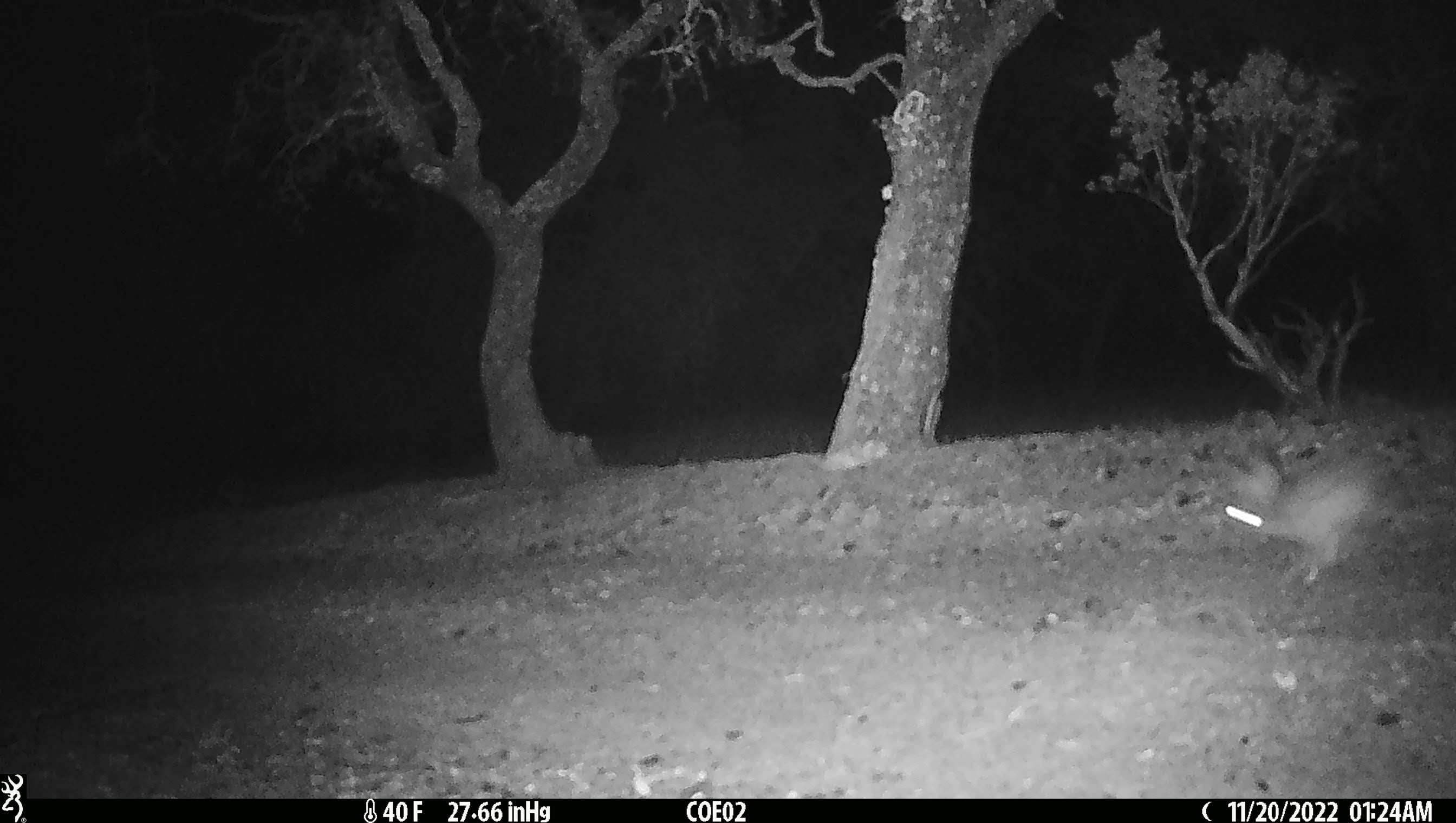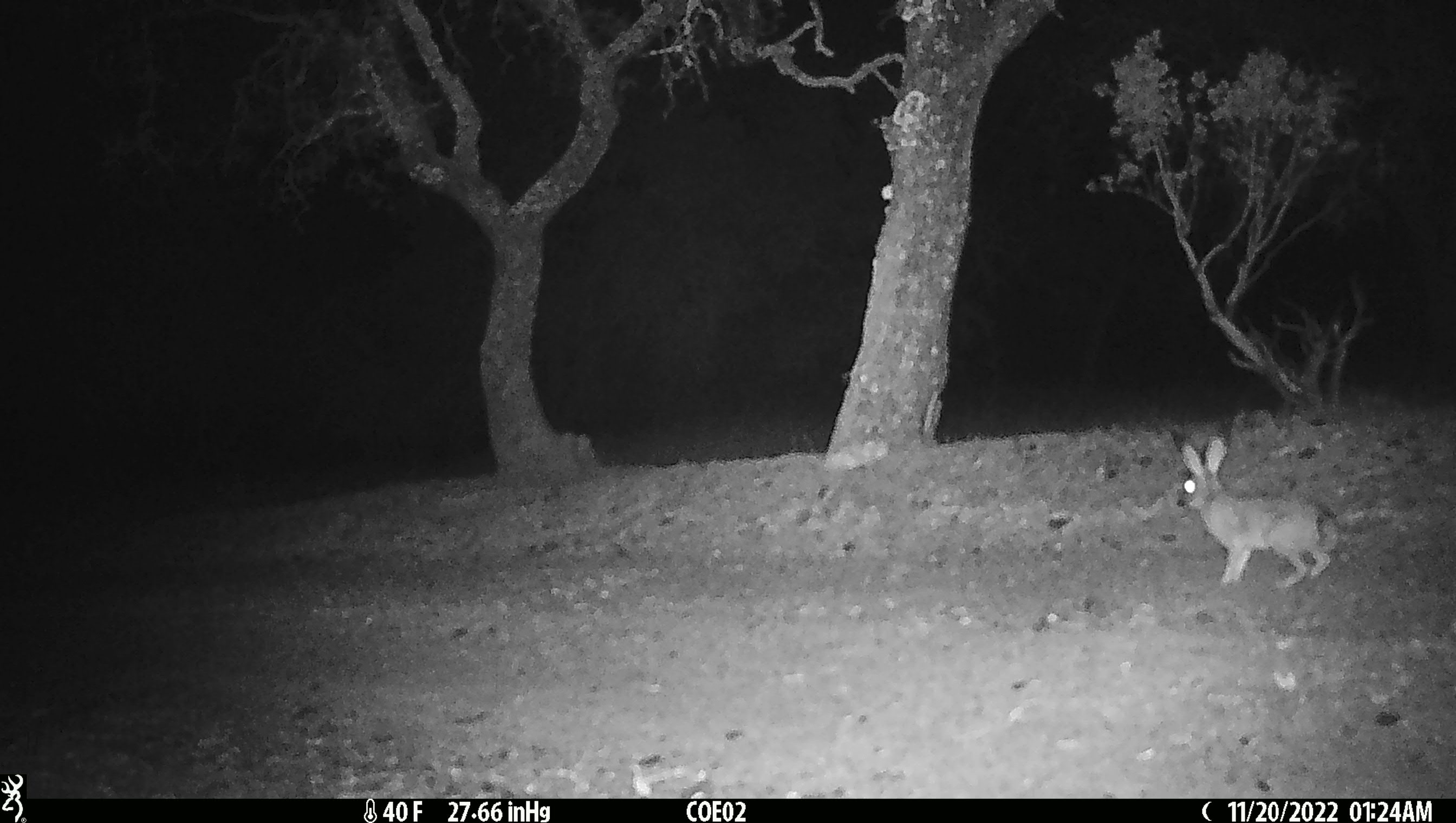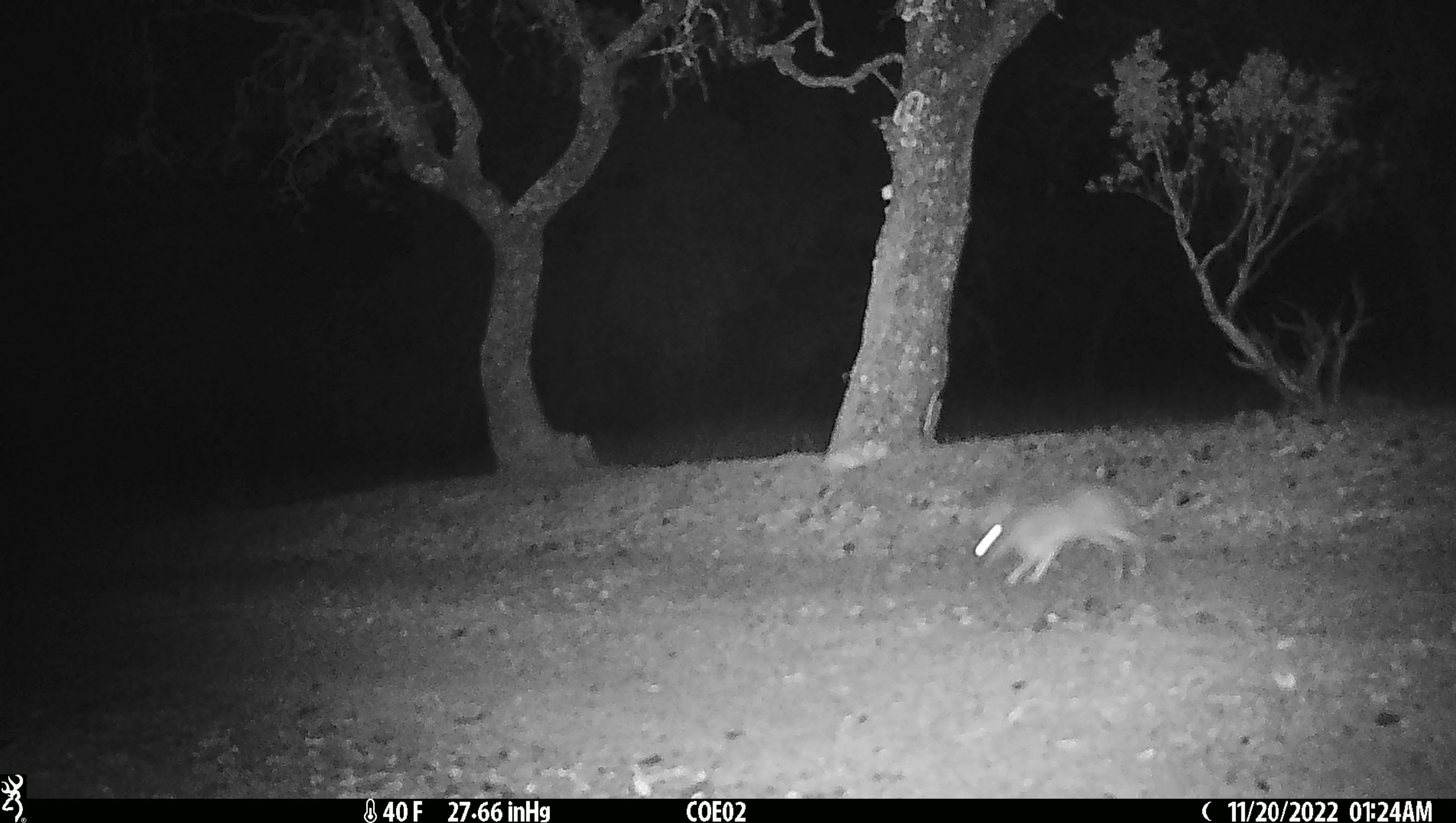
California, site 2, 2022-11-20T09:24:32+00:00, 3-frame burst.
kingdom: Animalia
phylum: Chordata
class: Mammalia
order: Lagomorpha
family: Leporidae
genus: Lepus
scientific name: Lepus californicus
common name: black-tailed jackrabbit